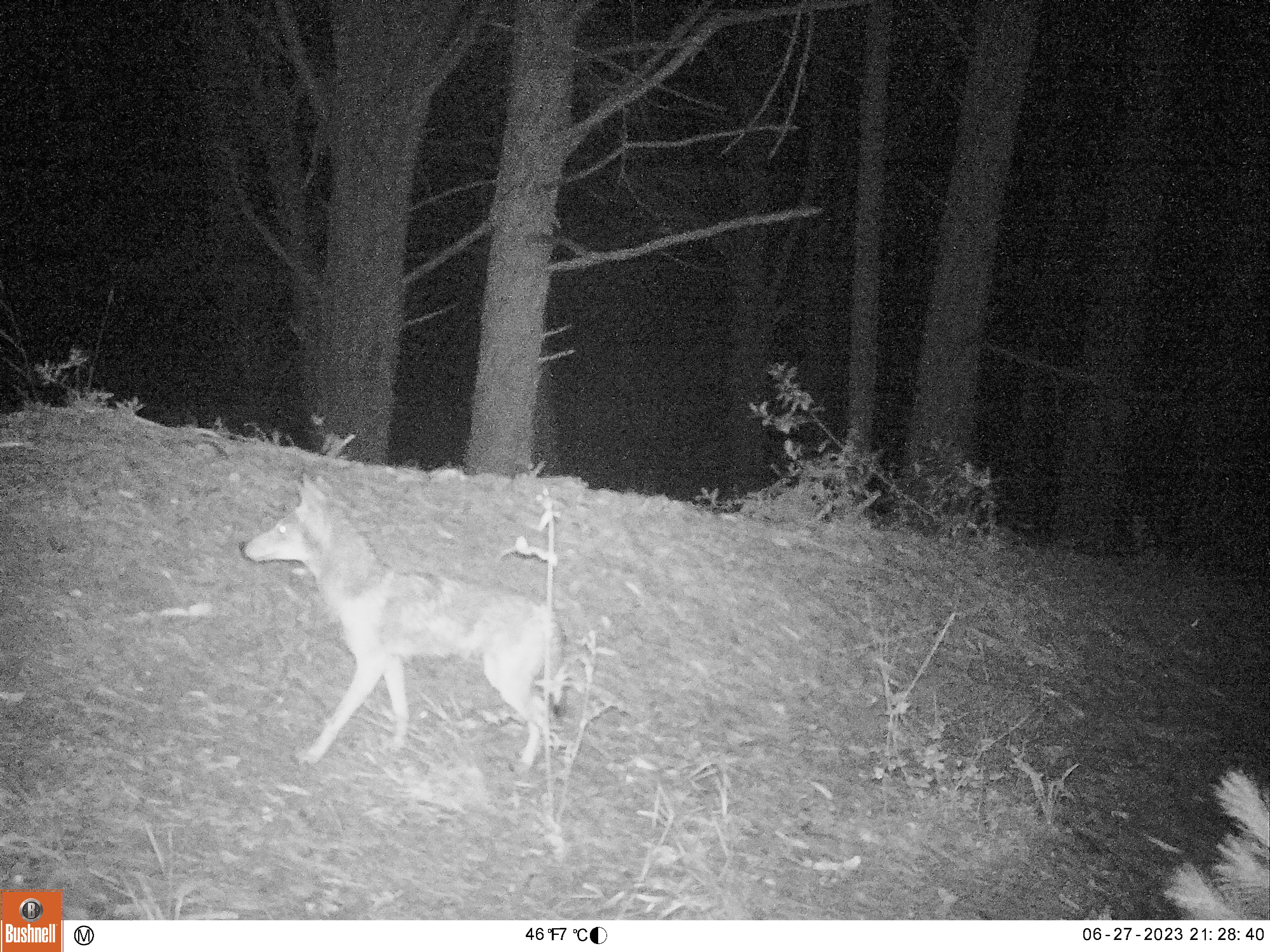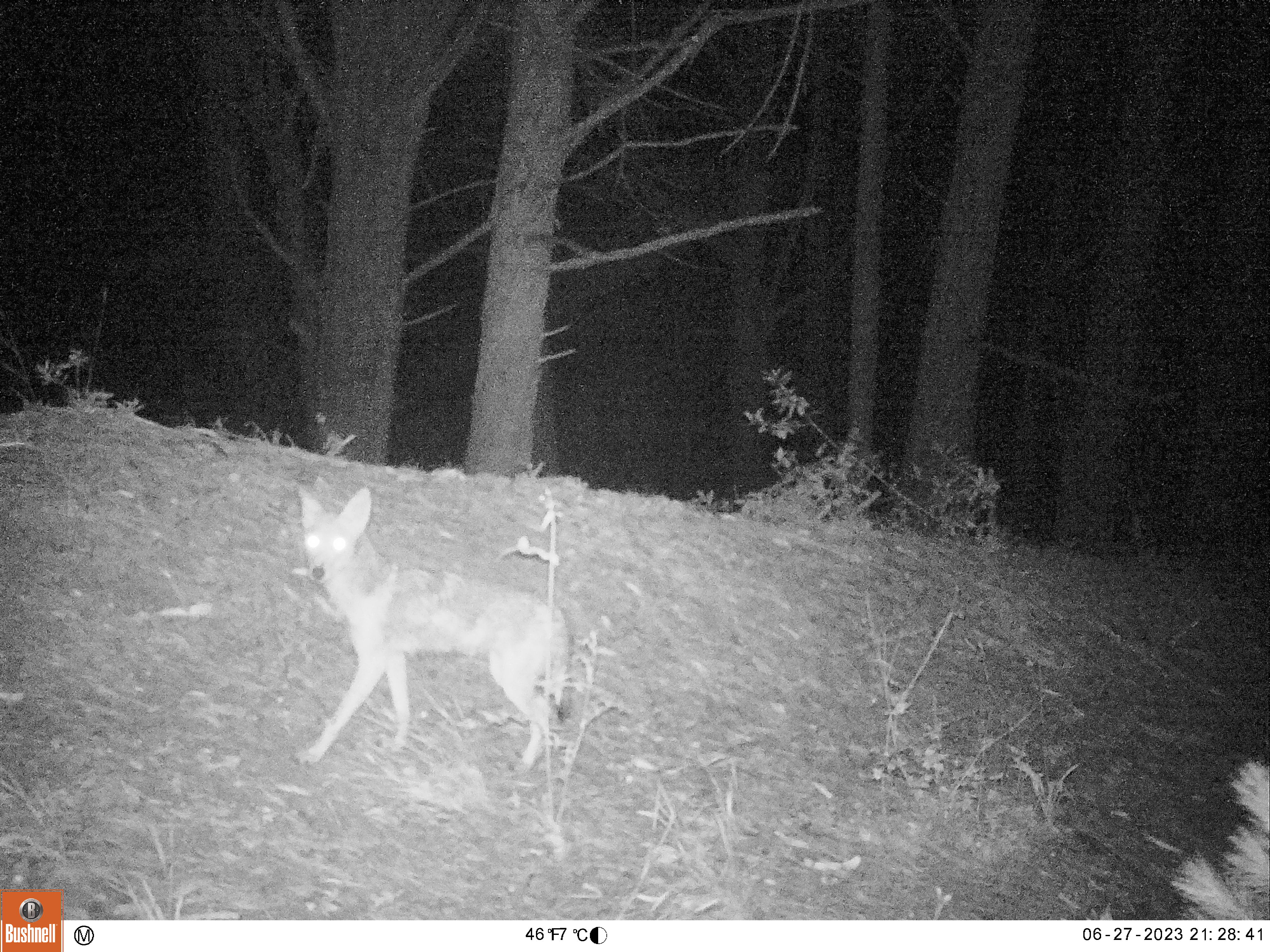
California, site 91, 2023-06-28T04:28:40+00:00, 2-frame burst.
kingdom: Animalia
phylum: Chordata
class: Mammalia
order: Carnivora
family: Canidae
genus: Canis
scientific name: Canis latrans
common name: coyote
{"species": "coyote (Canis latrans)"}